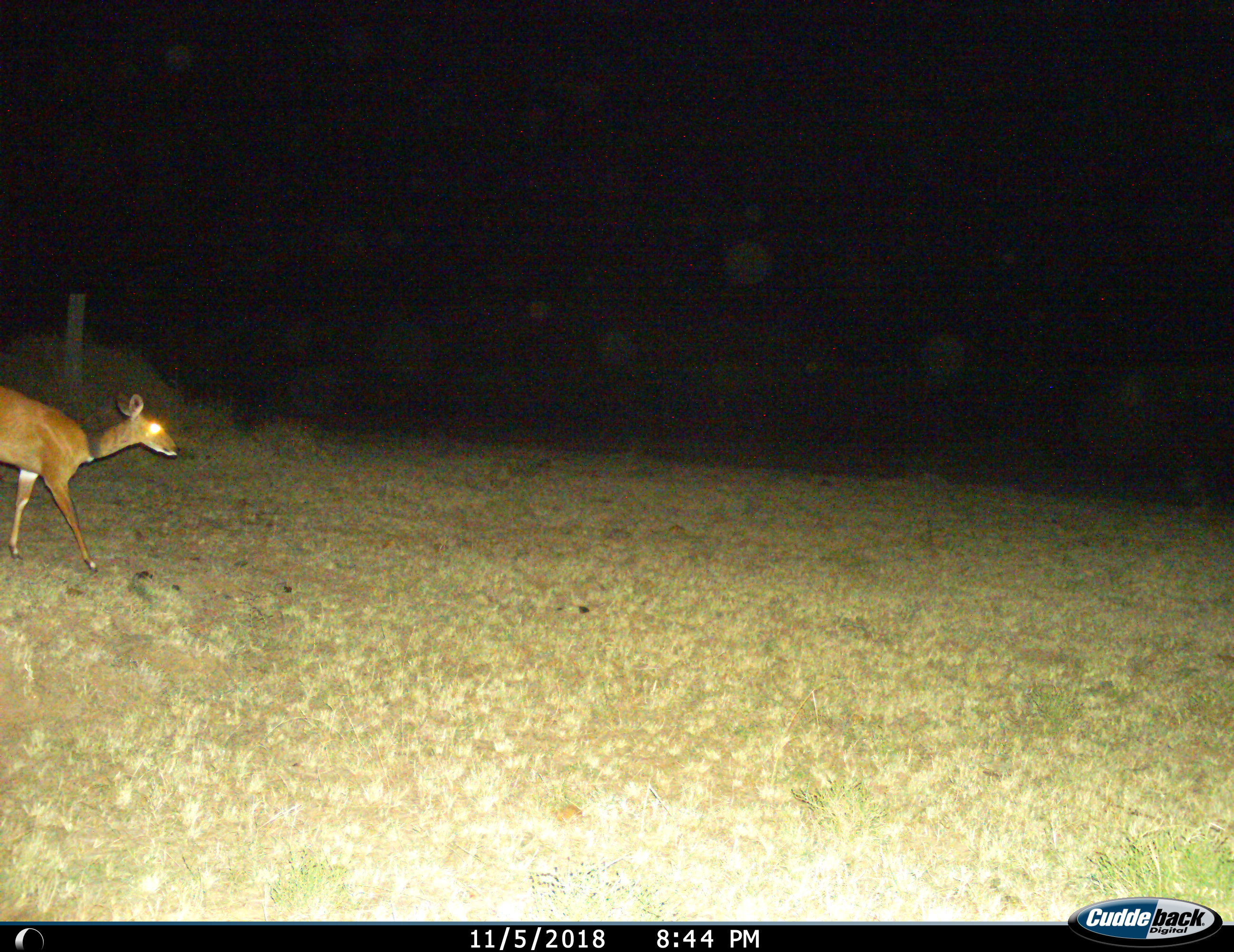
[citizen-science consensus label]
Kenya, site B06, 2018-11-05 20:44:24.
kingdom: Animalia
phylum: Chordata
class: Mammalia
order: Artiodactyla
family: Bovidae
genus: Tragelaphus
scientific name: Tragelaphus scriptus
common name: bushbuck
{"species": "bushbuck (Tragelaphus scriptus)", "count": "1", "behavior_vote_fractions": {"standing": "0%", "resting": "0%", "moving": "100%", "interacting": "0%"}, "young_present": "0%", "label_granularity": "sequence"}